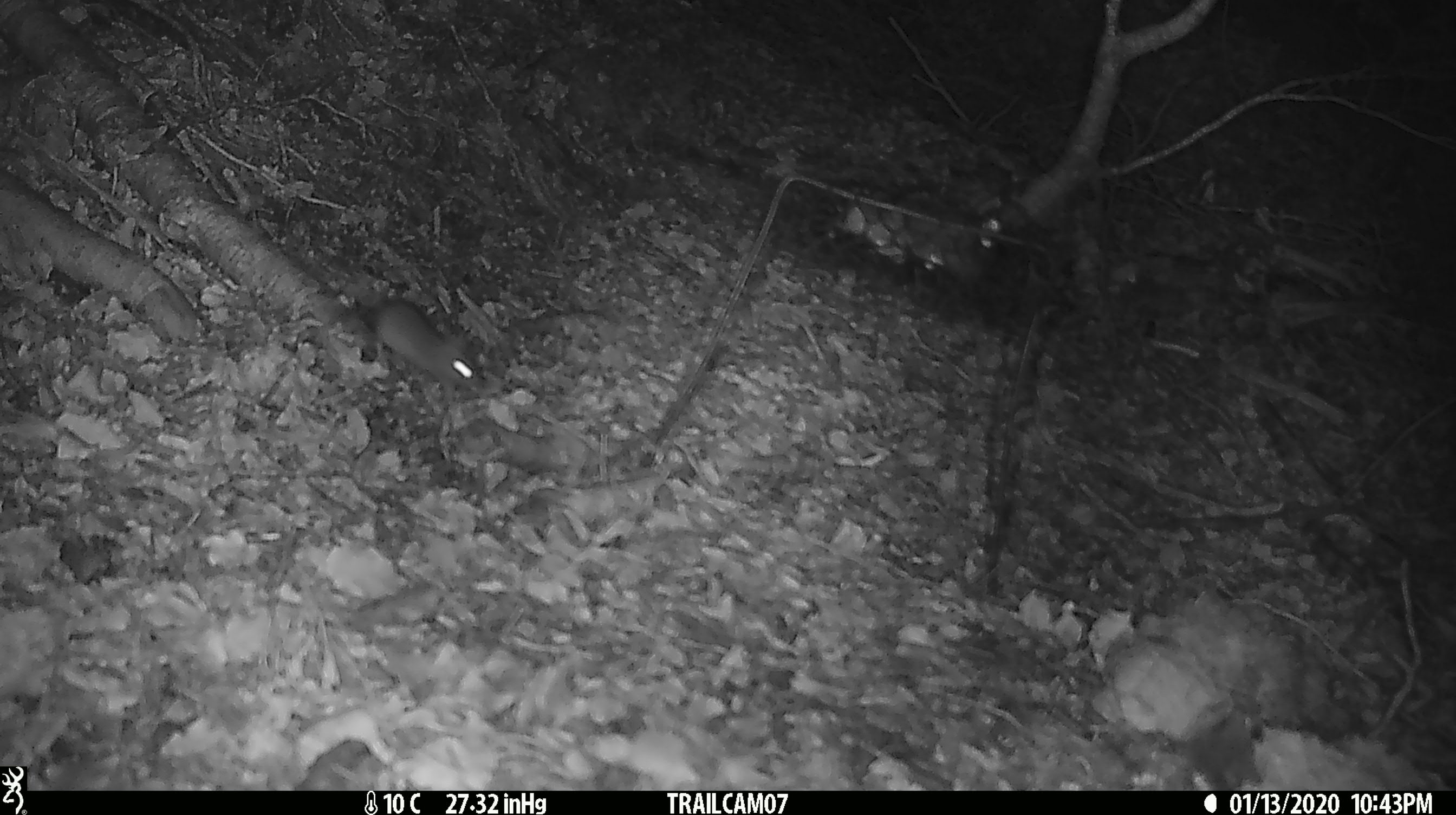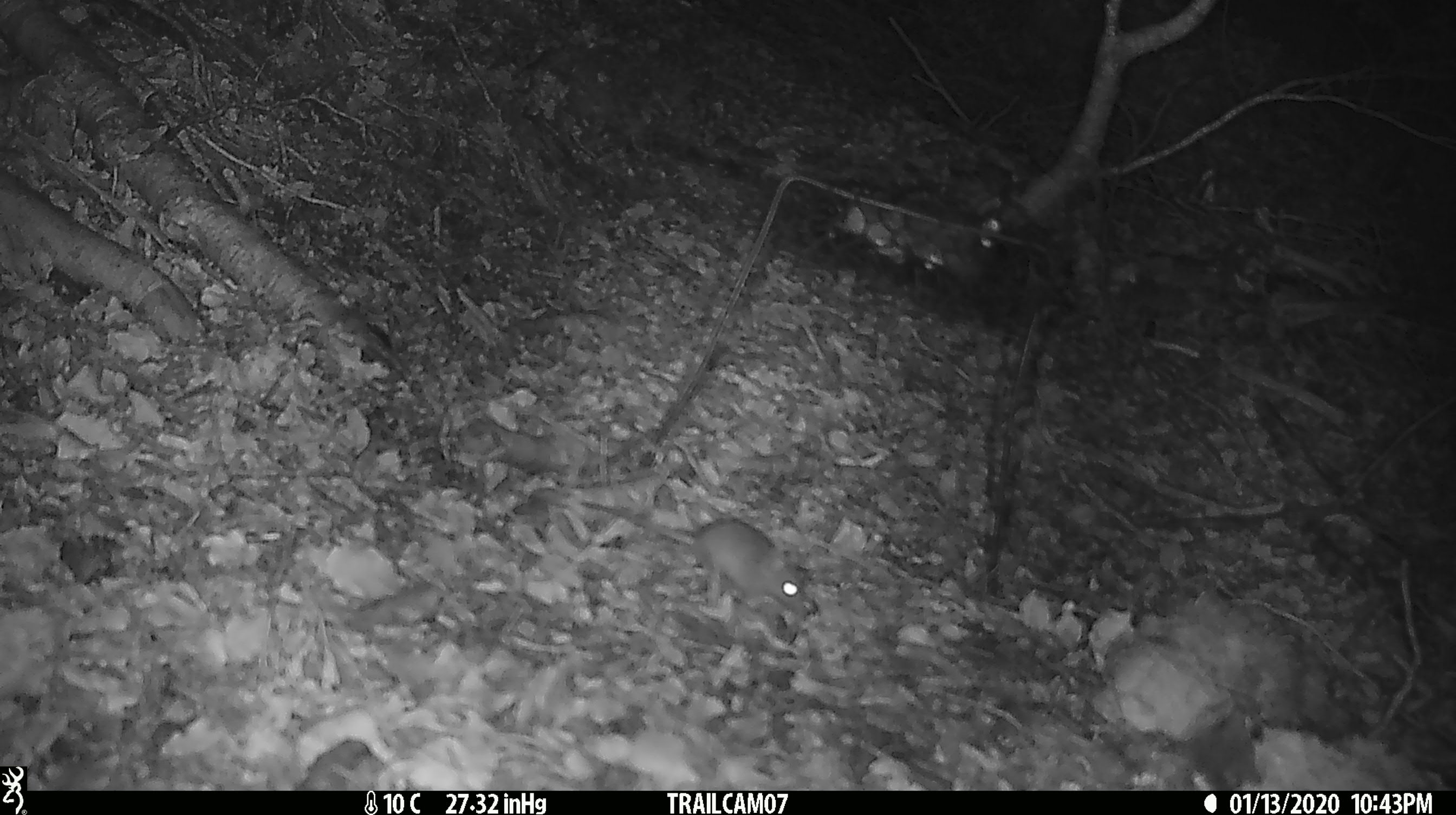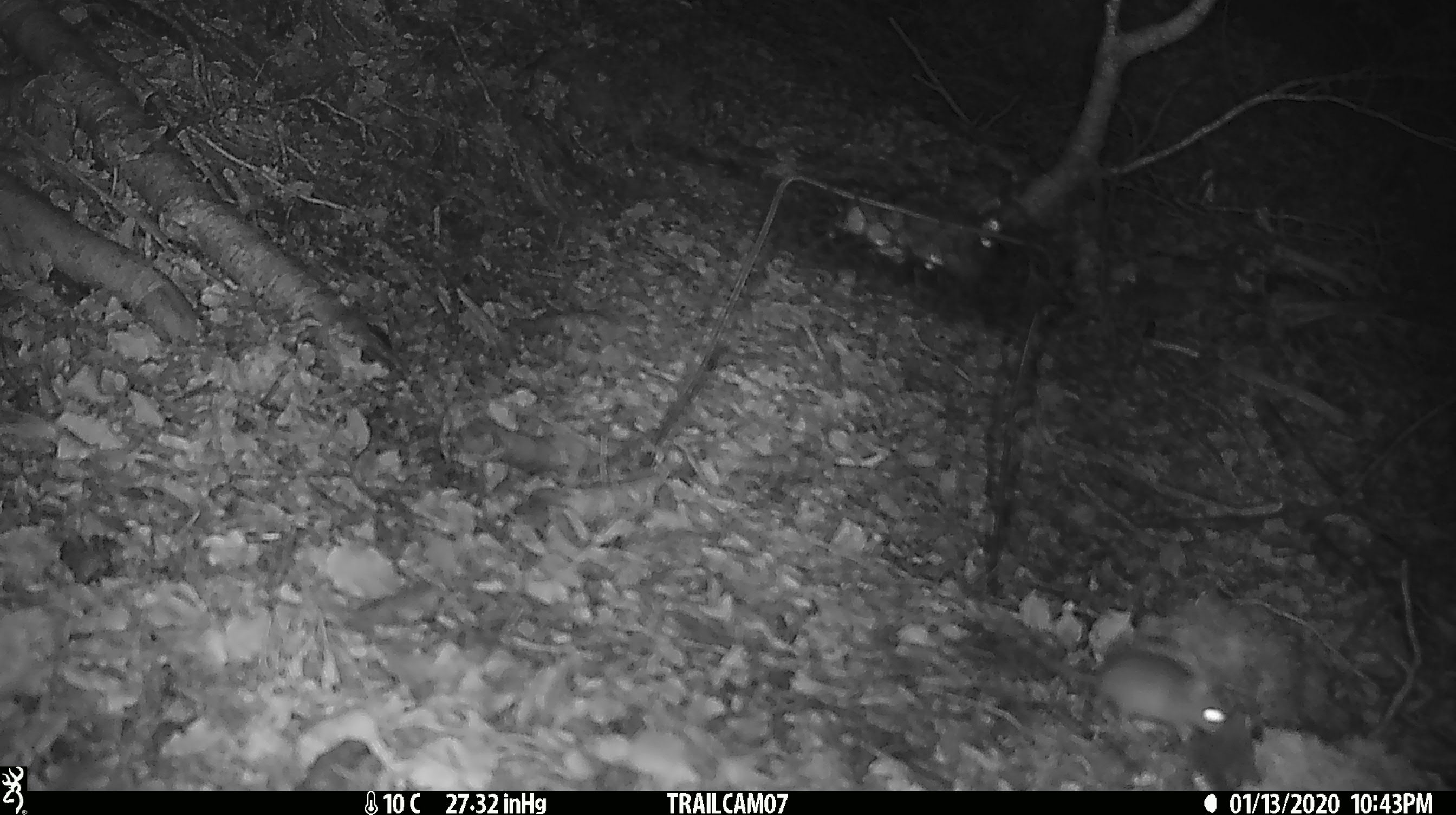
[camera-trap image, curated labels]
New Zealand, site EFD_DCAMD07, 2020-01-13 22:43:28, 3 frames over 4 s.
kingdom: Animalia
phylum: Chordata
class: Mammalia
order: Rodentia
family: Muridae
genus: Mus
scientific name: Mus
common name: mouse